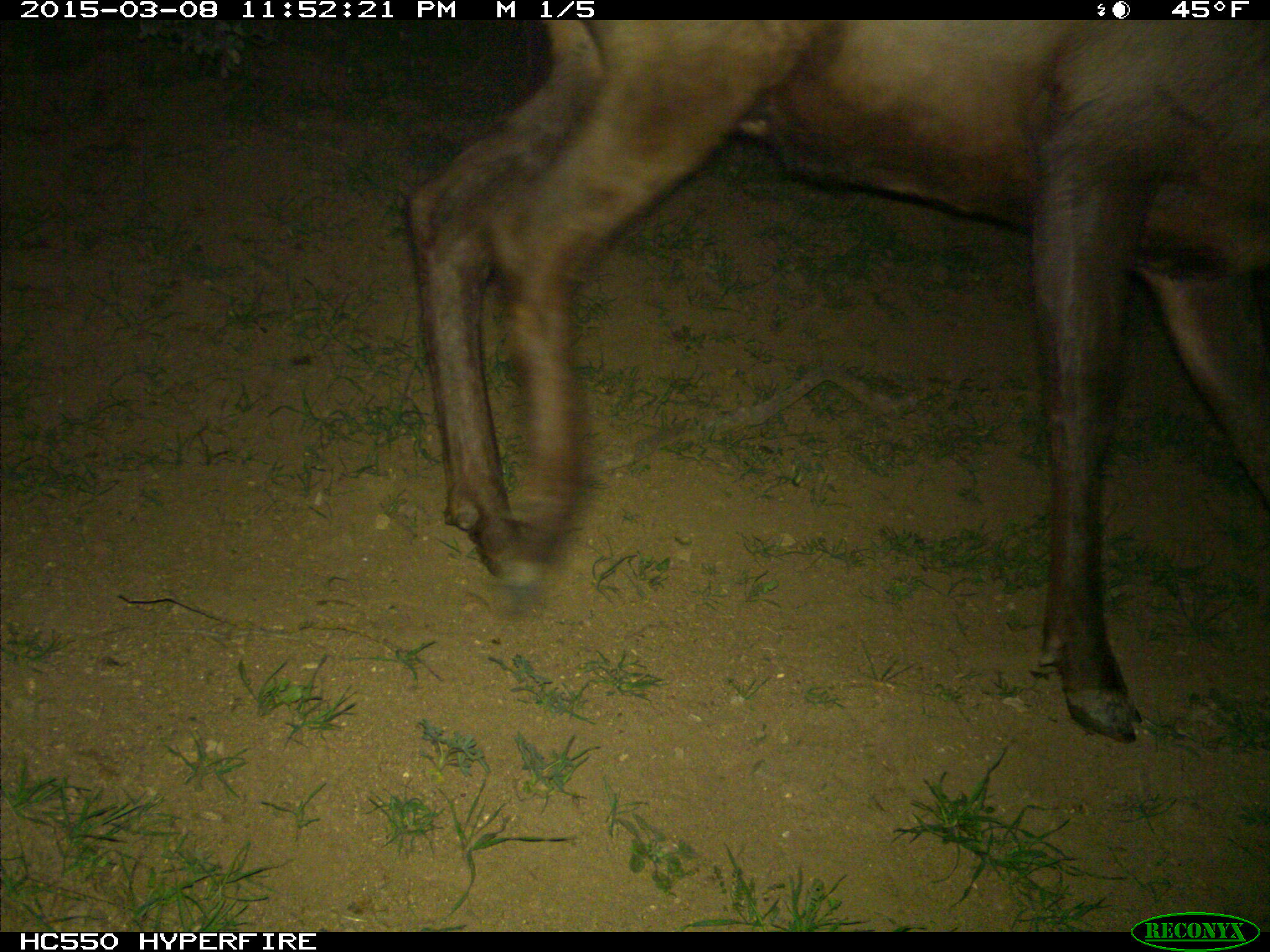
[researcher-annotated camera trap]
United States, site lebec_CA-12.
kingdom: Animalia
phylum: Chordata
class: Mammalia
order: Artiodactyla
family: Cervidae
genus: Cervus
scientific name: Cervus canadensis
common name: elk